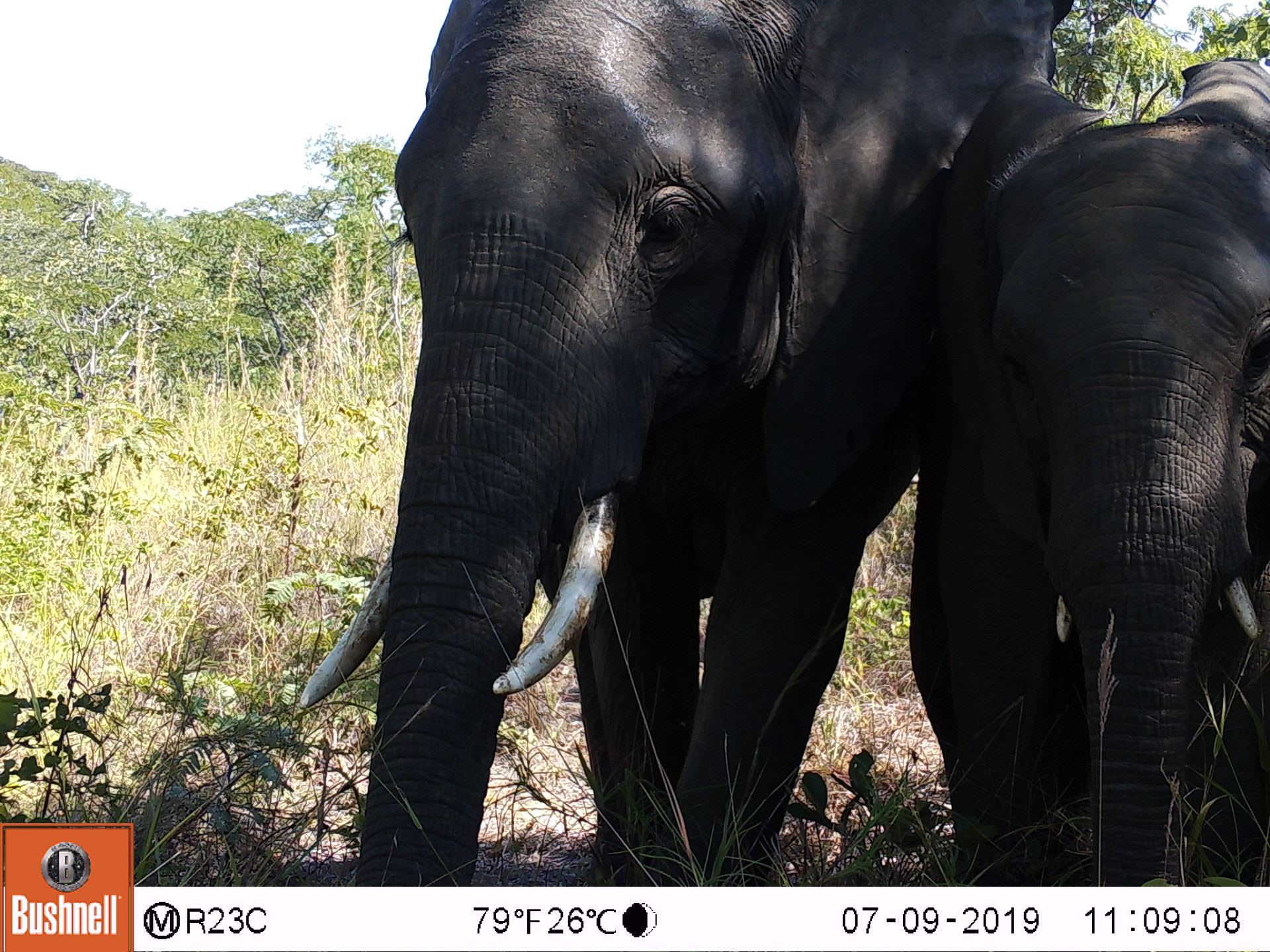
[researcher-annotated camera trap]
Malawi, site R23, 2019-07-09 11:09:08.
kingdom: Animalia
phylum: Chordata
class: Mammalia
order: Proboscidea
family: Elephantidae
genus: Loxodonta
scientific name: Loxodonta africana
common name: african savanna elephant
African savanna elephant (Loxodonta africana), count 2.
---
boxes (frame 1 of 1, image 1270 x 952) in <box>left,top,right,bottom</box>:
african savanna elephant: <box>282,0,1088,885</box>; <box>903,42,1269,885</box>